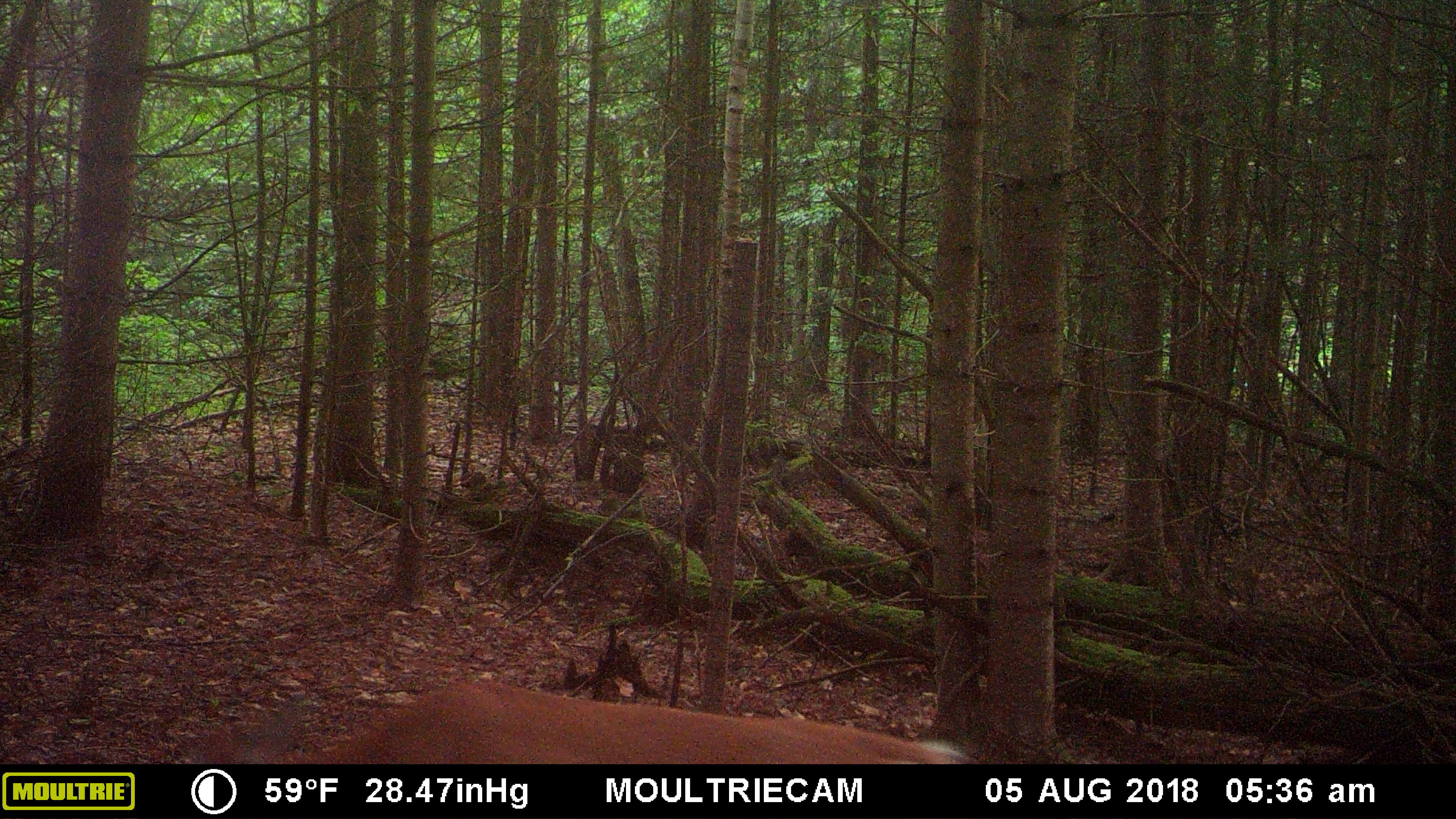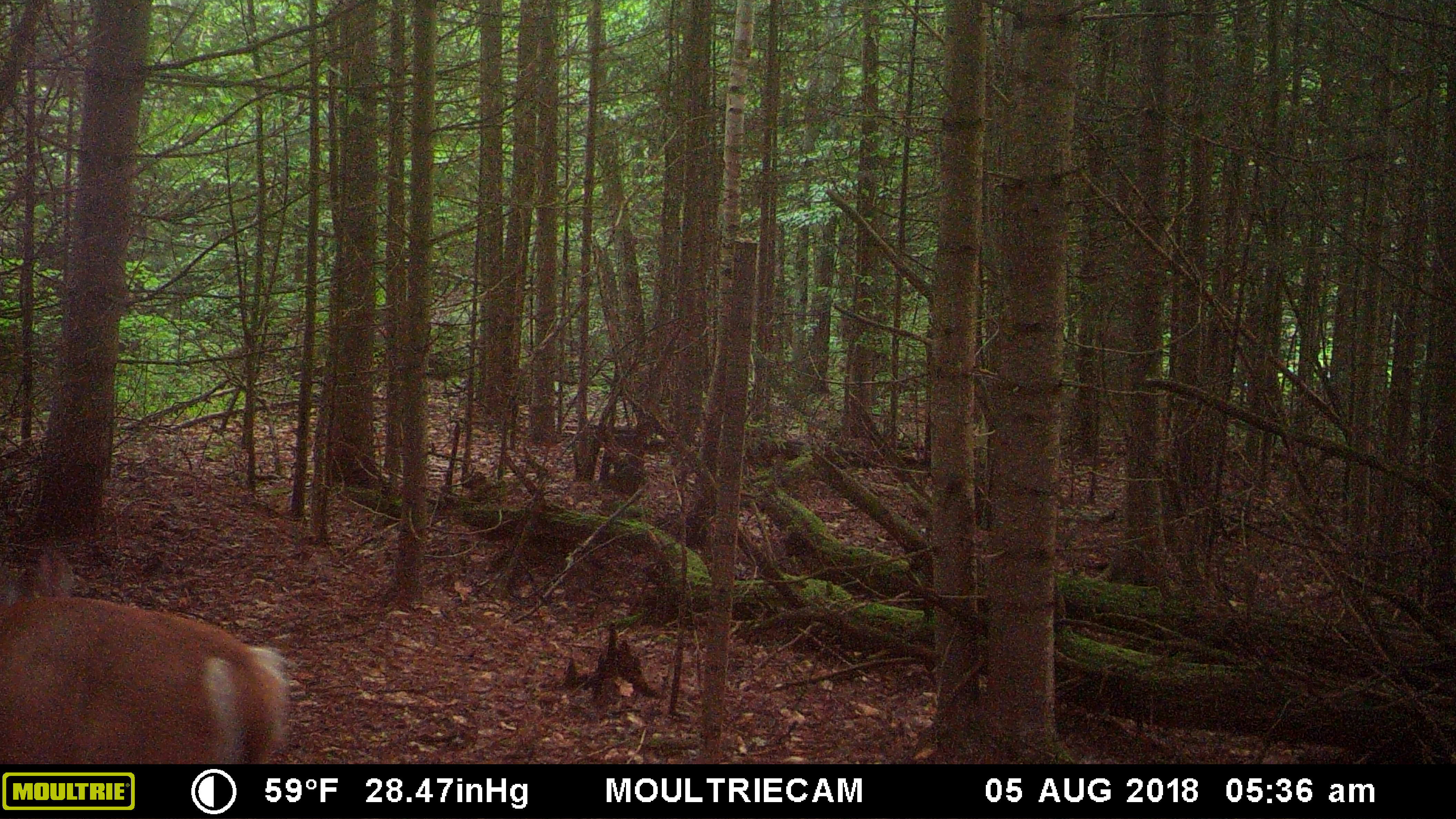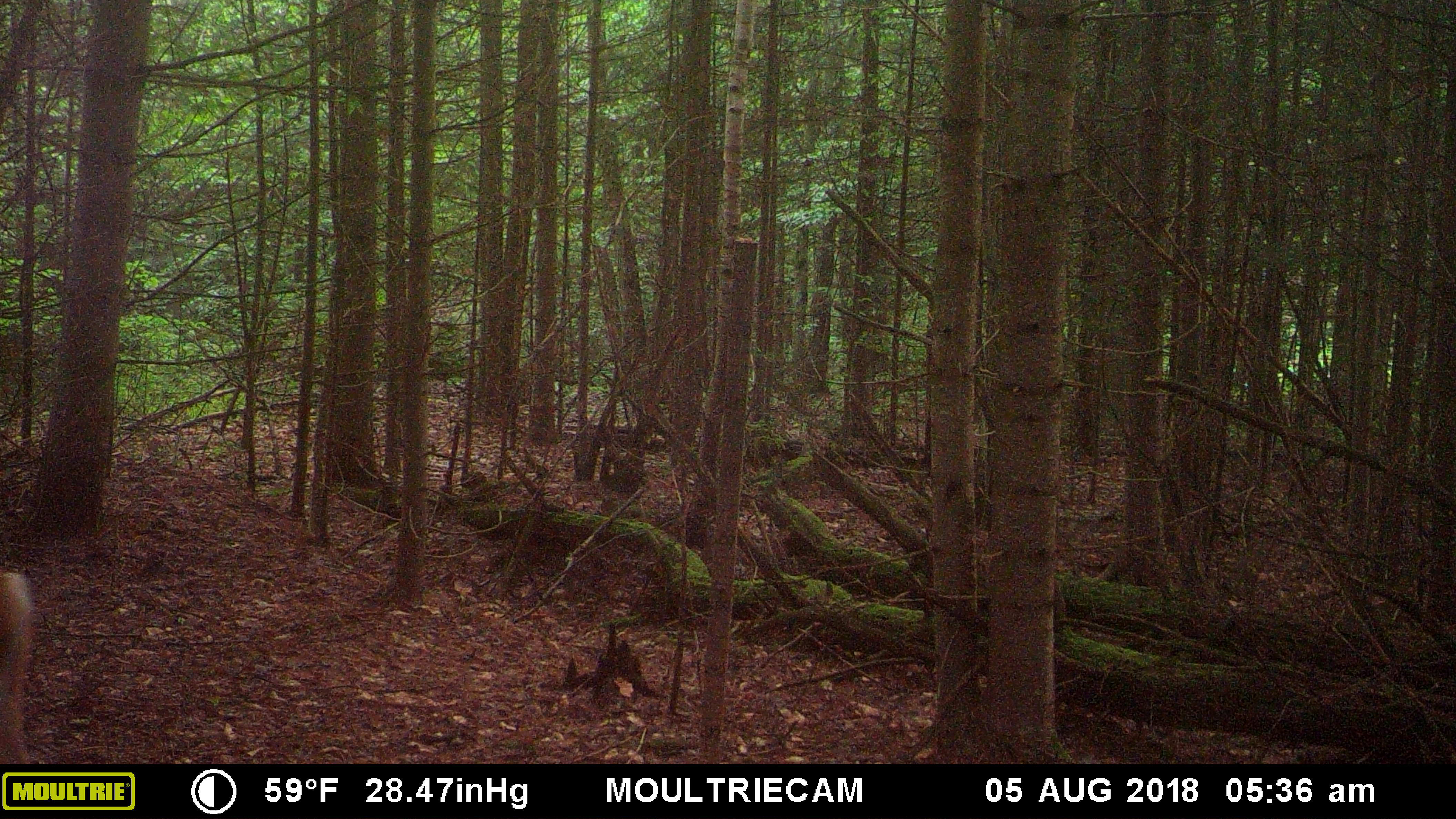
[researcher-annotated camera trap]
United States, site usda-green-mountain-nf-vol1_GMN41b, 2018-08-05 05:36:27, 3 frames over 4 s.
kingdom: Animalia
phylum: Chordata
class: Mammalia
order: Artiodactyla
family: Cervidae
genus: Odocoileus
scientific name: Odocoileus virginianus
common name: white-tailed deer